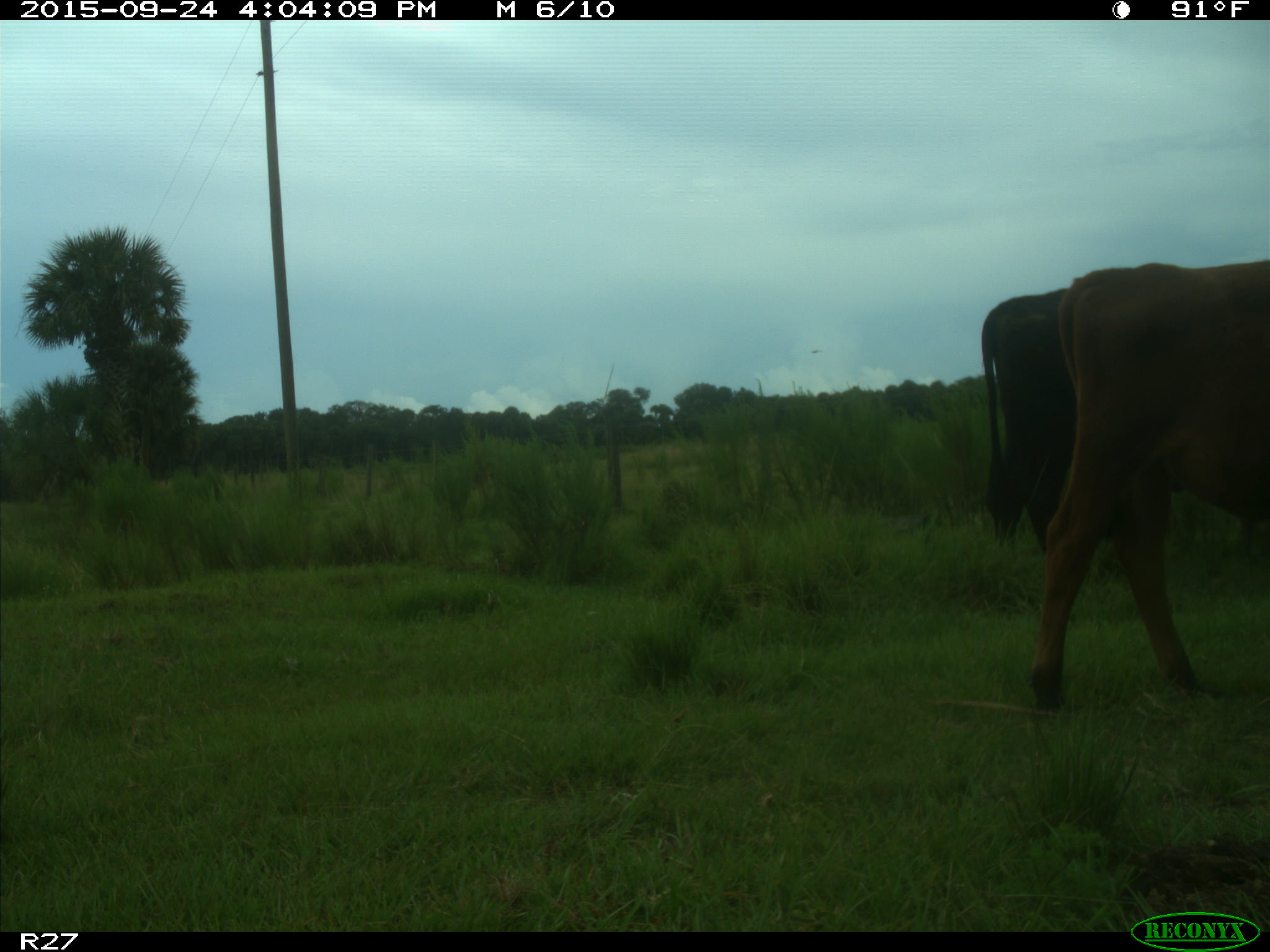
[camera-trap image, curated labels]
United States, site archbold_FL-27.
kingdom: Animalia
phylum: Chordata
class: Mammalia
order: Artiodactyla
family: Bovidae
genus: Bos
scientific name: Bos taurus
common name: domestic cow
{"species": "Bos taurus (domestic cow)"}